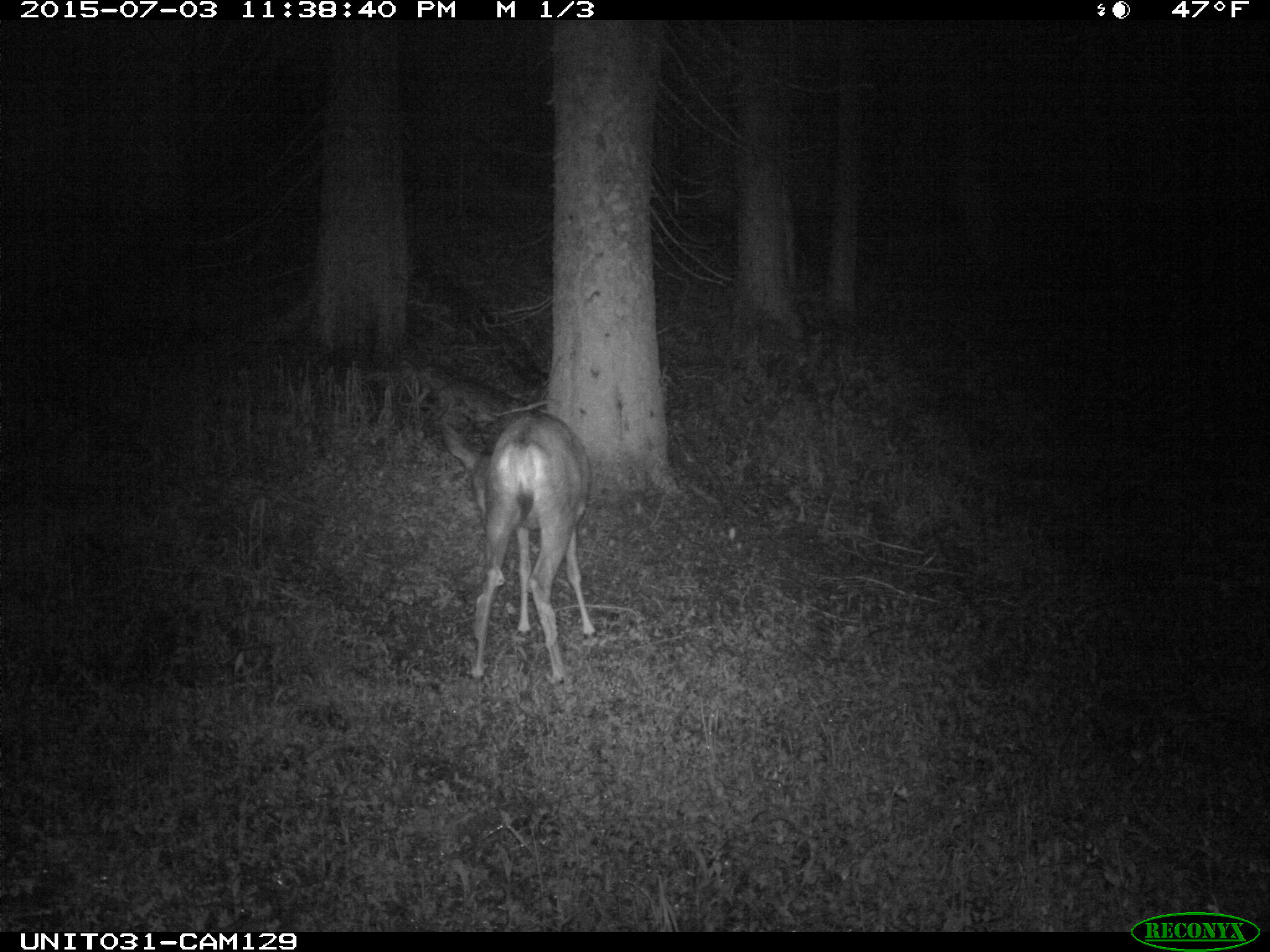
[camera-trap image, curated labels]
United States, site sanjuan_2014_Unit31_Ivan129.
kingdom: Animalia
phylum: Chordata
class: Mammalia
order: Artiodactyla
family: Cervidae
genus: Odocoileus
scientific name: Odocoileus hemionus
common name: mule deer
Odocoileus hemionus (mule deer).